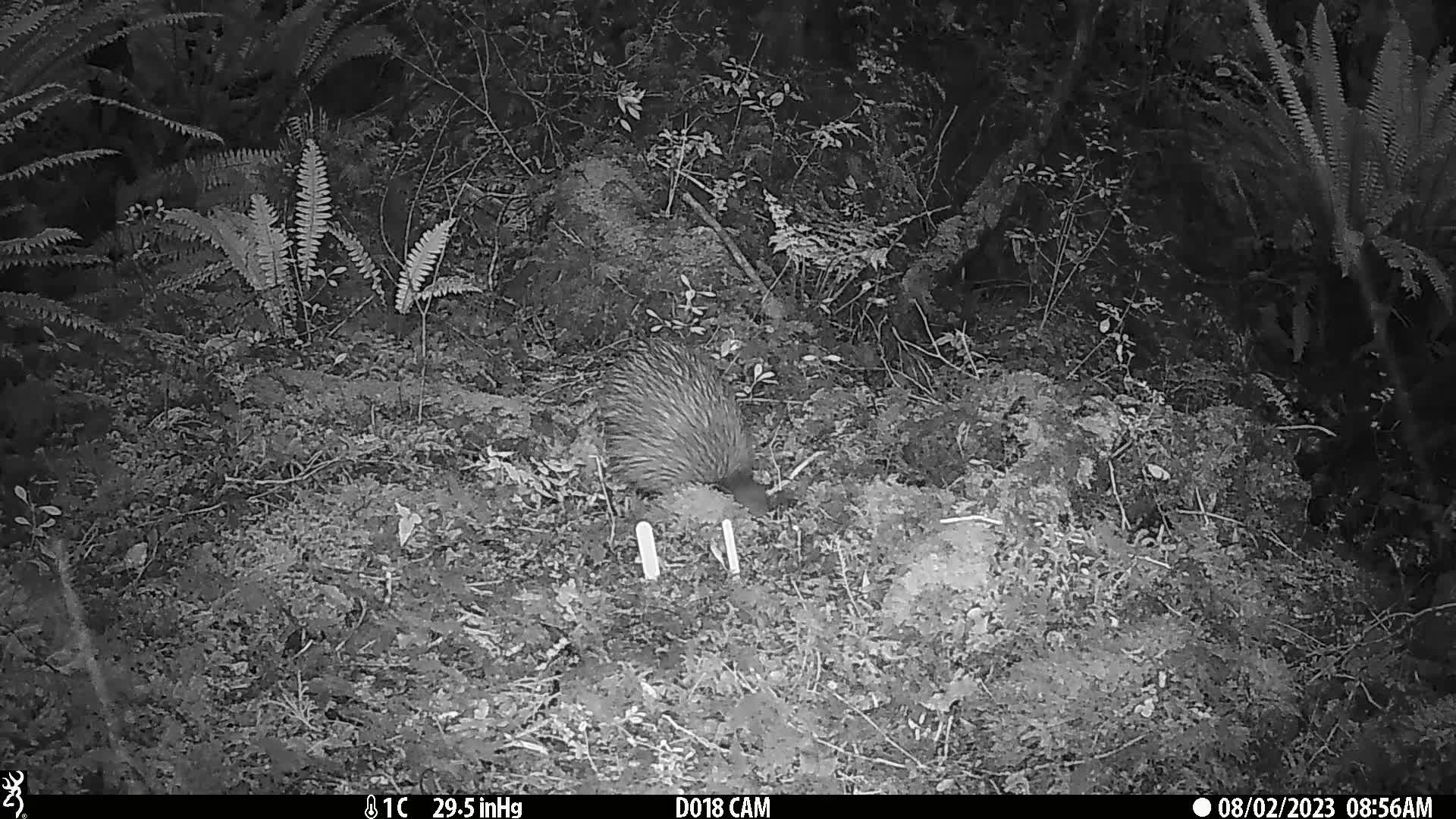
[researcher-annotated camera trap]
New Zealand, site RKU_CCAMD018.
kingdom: Animalia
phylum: Chordata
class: Aves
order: Apterygiformes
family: Apterygidae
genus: Apteryx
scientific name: Apteryx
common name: kiwi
Kiwi (Apteryx).